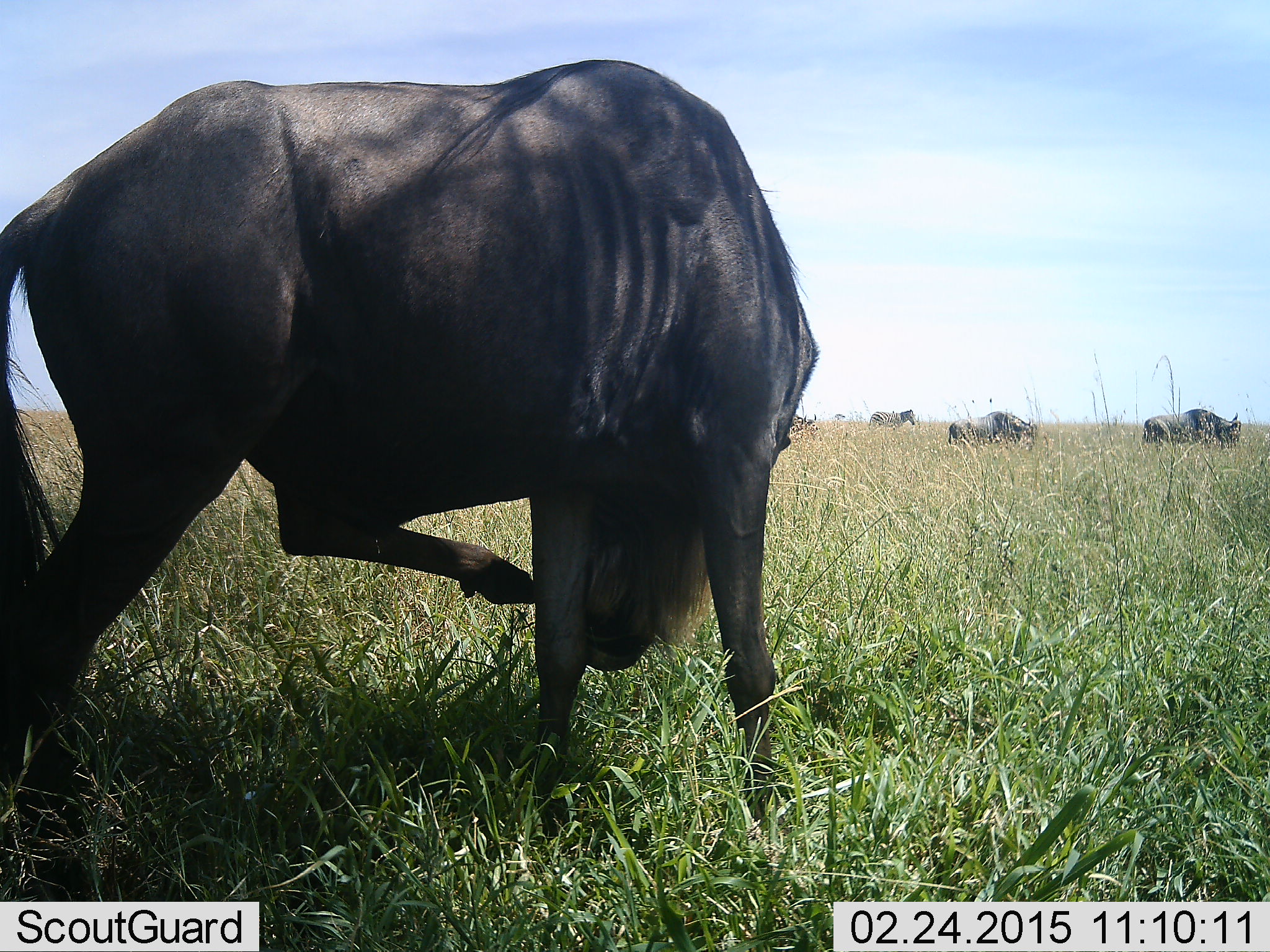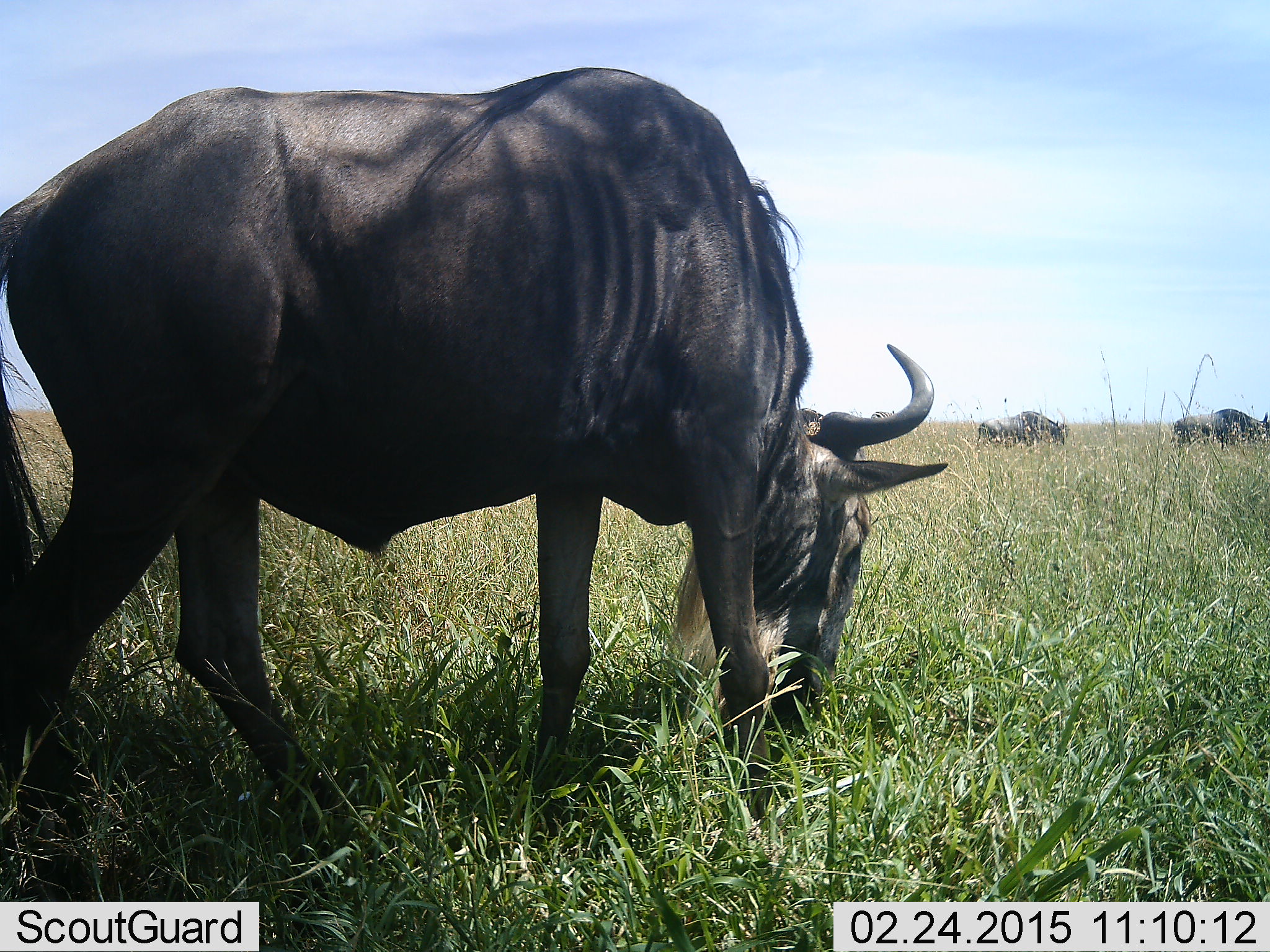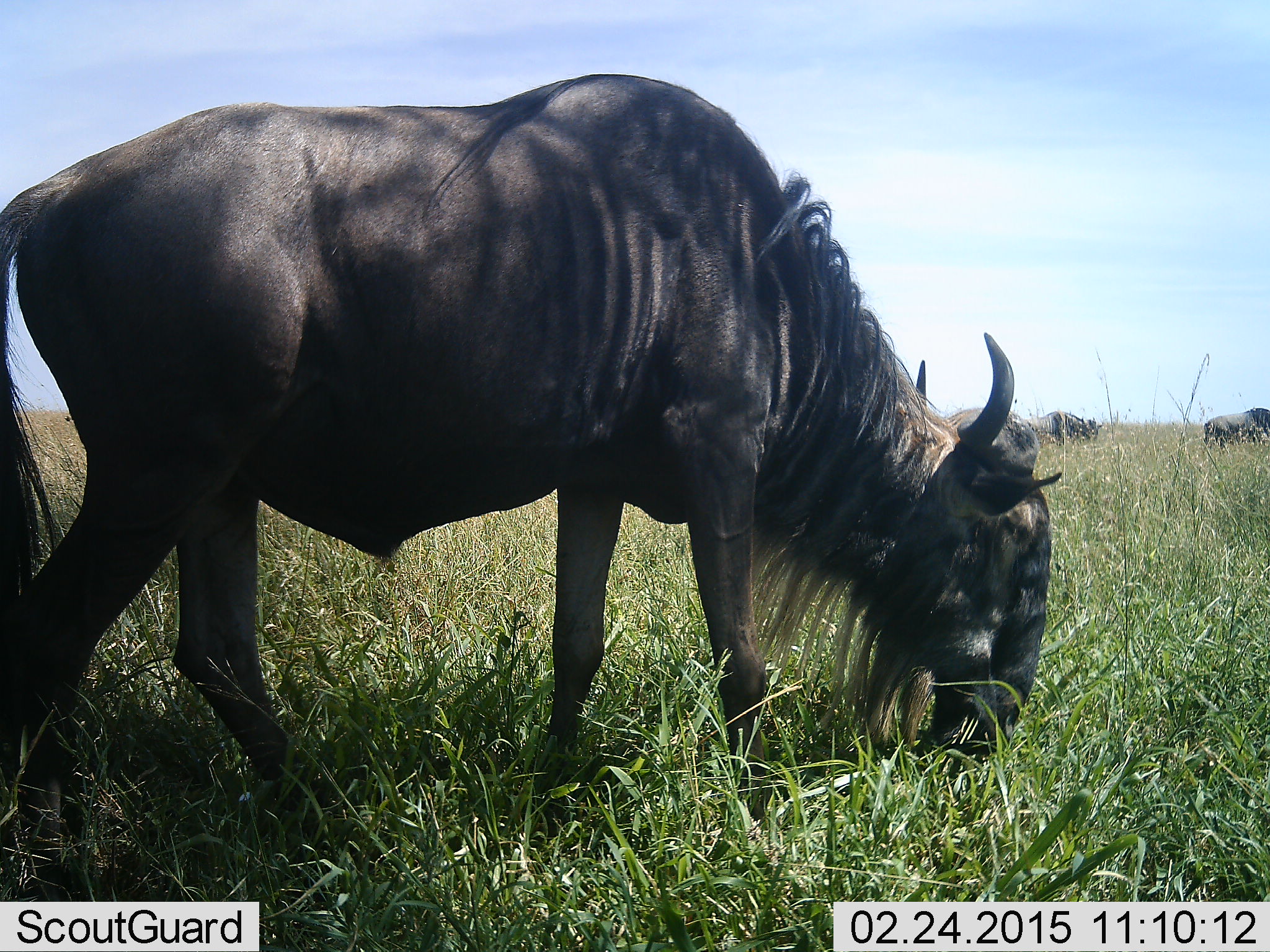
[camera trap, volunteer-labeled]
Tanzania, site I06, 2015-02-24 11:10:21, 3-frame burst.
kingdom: Animalia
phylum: Chordata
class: Mammalia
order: Artiodactyla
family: Bovidae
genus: Connochaetes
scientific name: Connochaetes taurinus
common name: blue wildebeest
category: wildebeest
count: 3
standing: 33%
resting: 0%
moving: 39%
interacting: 0%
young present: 0%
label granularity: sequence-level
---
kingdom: Animalia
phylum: Chordata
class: Mammalia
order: Perissodactyla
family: Equidae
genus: Equus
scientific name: Equus quagga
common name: plains zebra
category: zebra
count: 1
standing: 90%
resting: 0%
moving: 0%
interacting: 0%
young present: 0%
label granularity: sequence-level